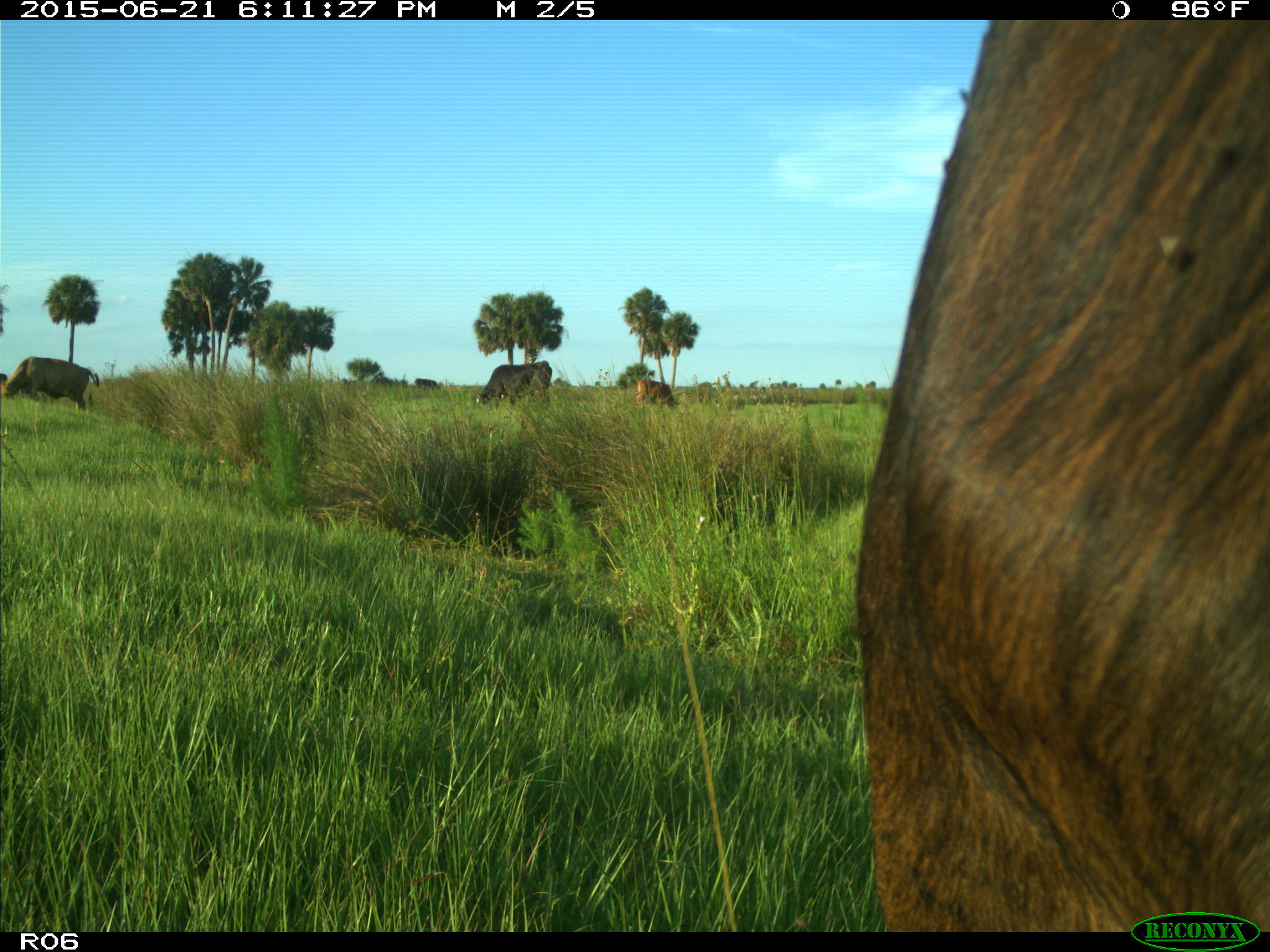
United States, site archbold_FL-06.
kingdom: Animalia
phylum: Chordata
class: Mammalia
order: Artiodactyla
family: Bovidae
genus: Bos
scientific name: Bos taurus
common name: domestic cow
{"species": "Bos taurus (domestic cow)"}